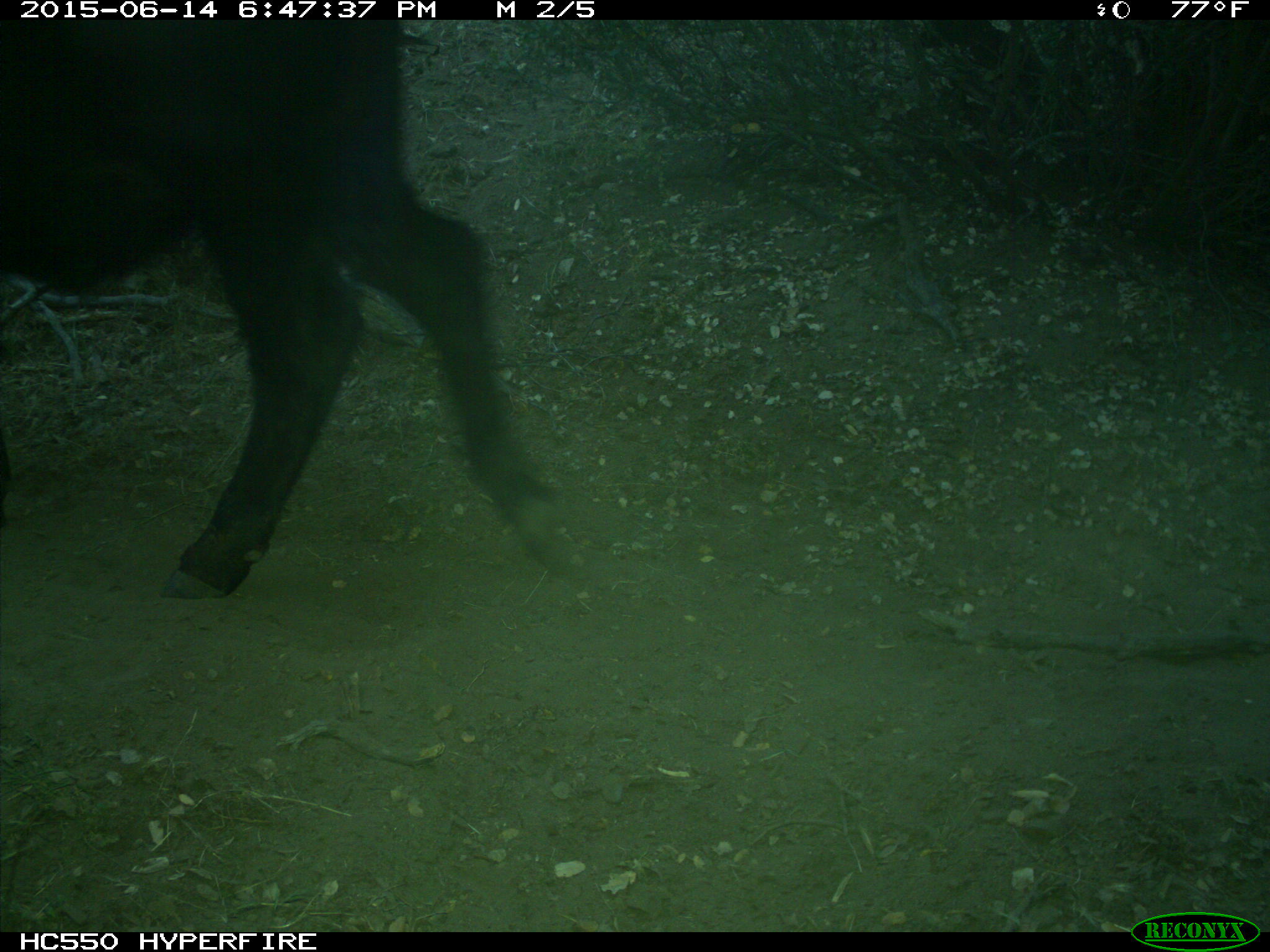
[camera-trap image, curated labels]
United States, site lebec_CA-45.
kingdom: Animalia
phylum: Chordata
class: Mammalia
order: Artiodactyla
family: Bovidae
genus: Bos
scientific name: Bos taurus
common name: domestic cow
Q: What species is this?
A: Bos taurus (domestic cow).